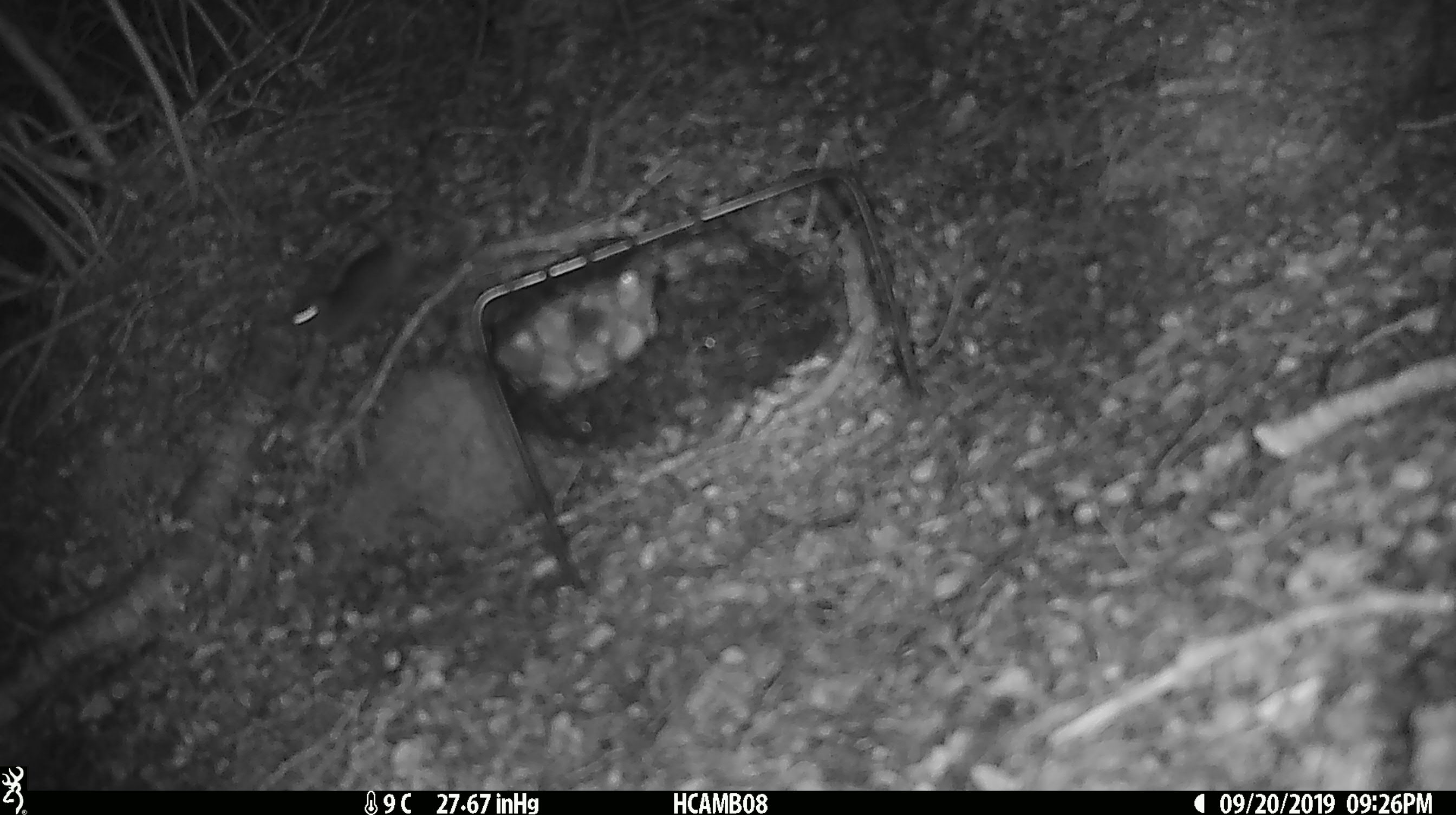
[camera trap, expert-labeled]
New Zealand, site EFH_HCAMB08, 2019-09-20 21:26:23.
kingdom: Animalia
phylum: Chordata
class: Mammalia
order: Rodentia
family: Muridae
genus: Mus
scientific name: Mus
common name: mouse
Mouse (Mus).